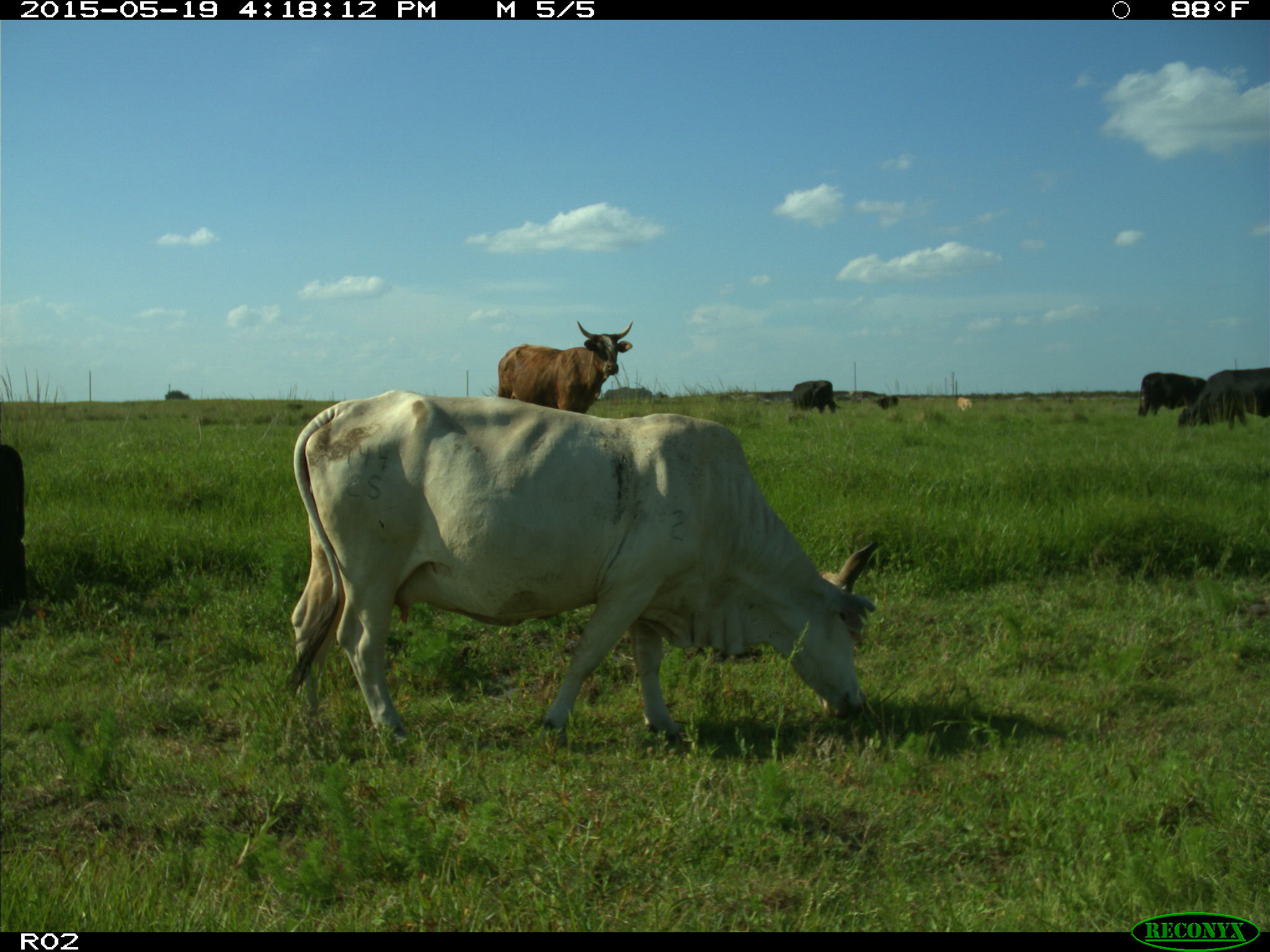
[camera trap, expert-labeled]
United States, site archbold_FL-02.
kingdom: Animalia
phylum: Chordata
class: Mammalia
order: Artiodactyla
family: Bovidae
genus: Bos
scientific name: Bos taurus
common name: domestic cow